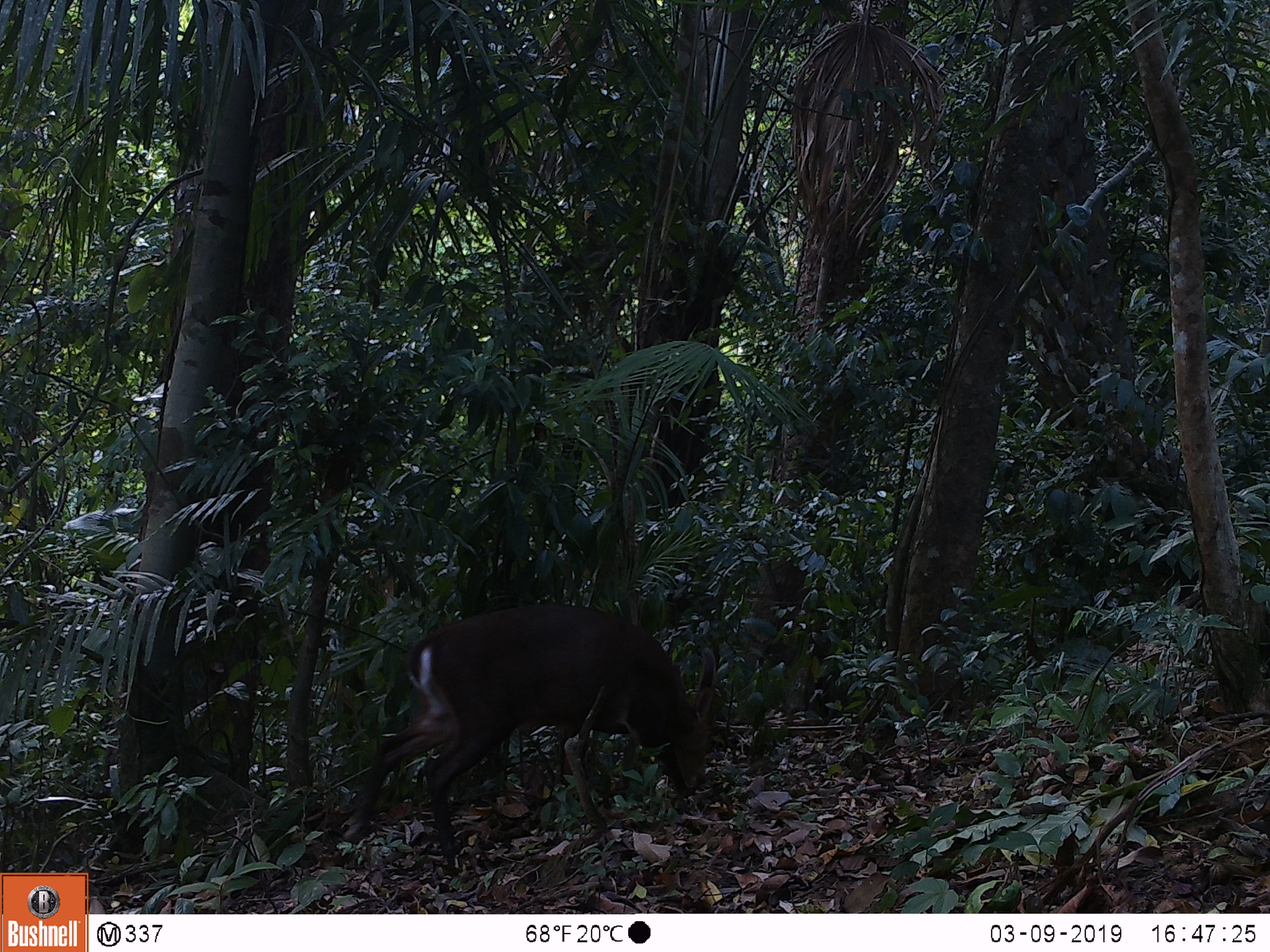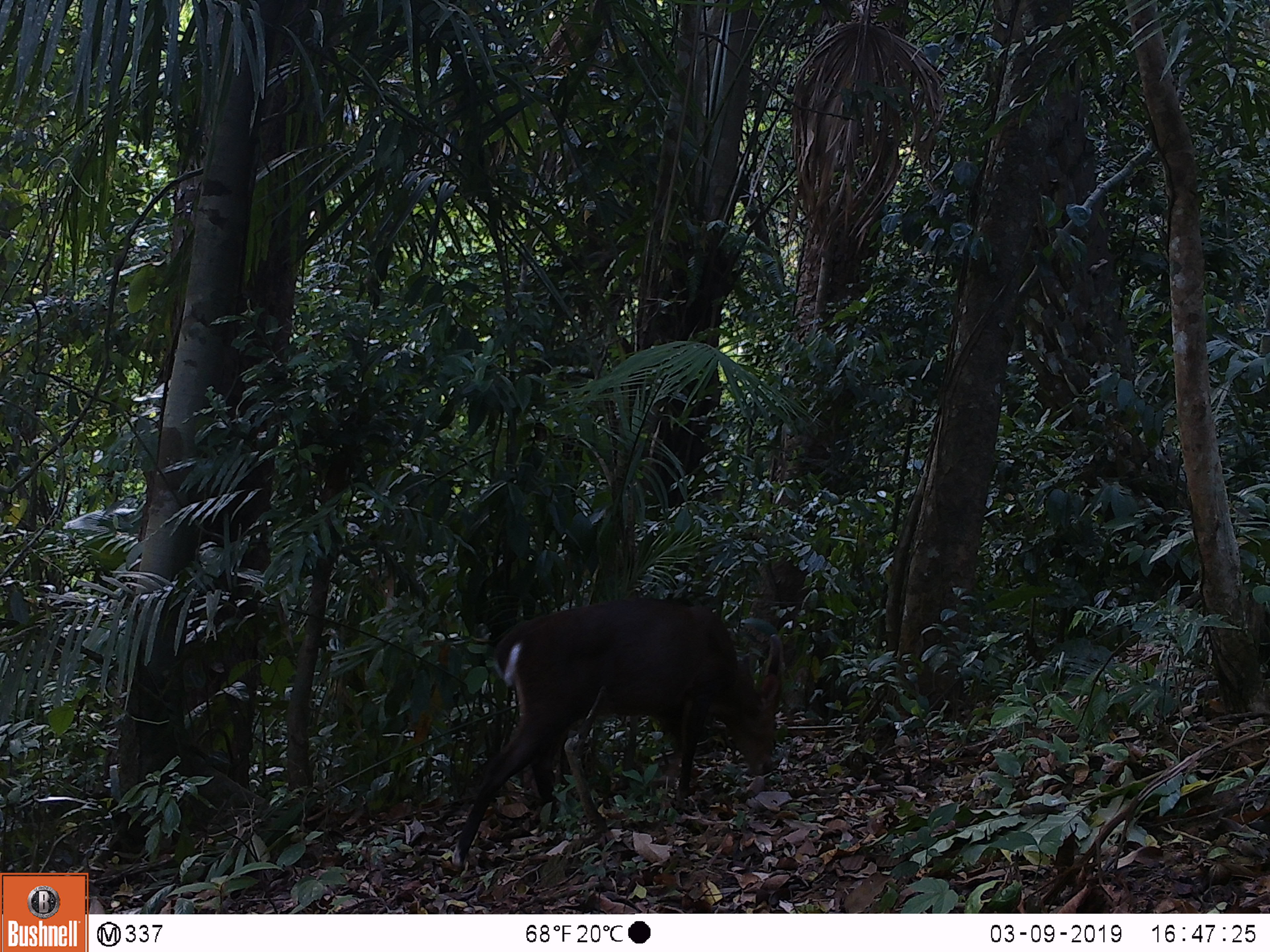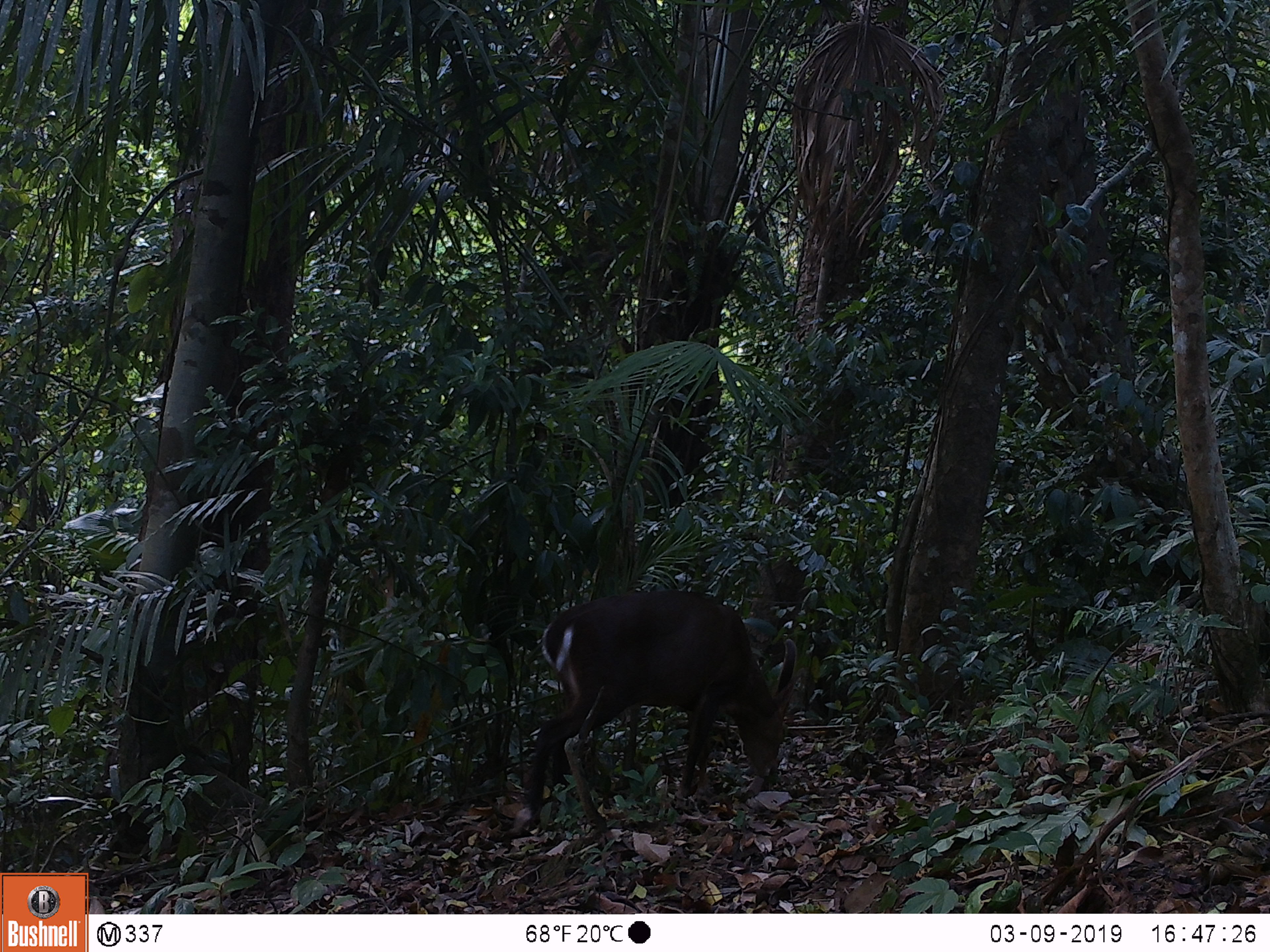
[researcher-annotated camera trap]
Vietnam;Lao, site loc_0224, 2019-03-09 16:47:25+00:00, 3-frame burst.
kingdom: Animalia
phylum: Chordata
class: Mammalia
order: Artiodactyla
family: Cervidae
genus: Muntiacus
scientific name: Muntiacus vuquangensis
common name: large-antlered muntjac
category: large antlered muntjac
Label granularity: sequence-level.